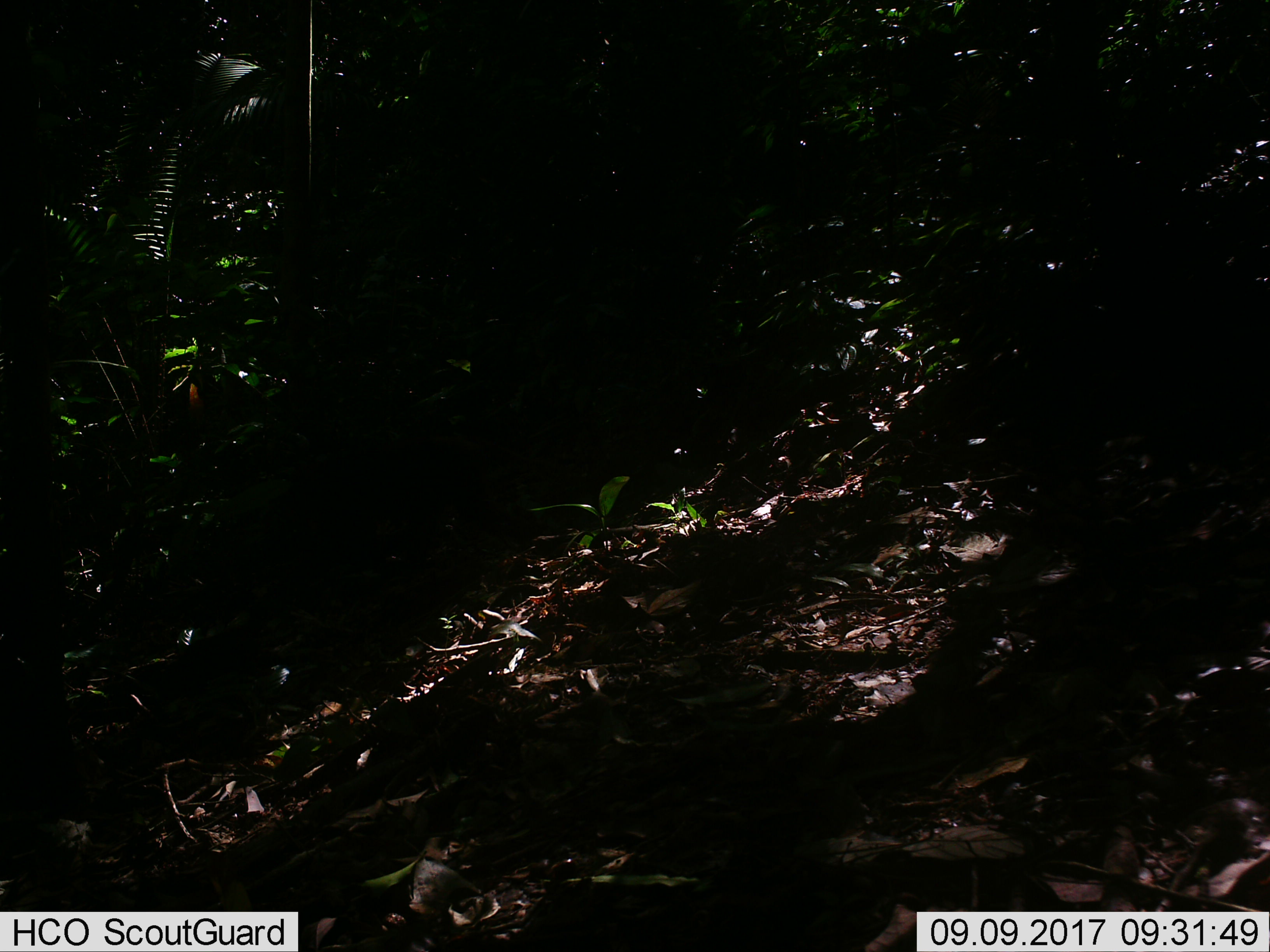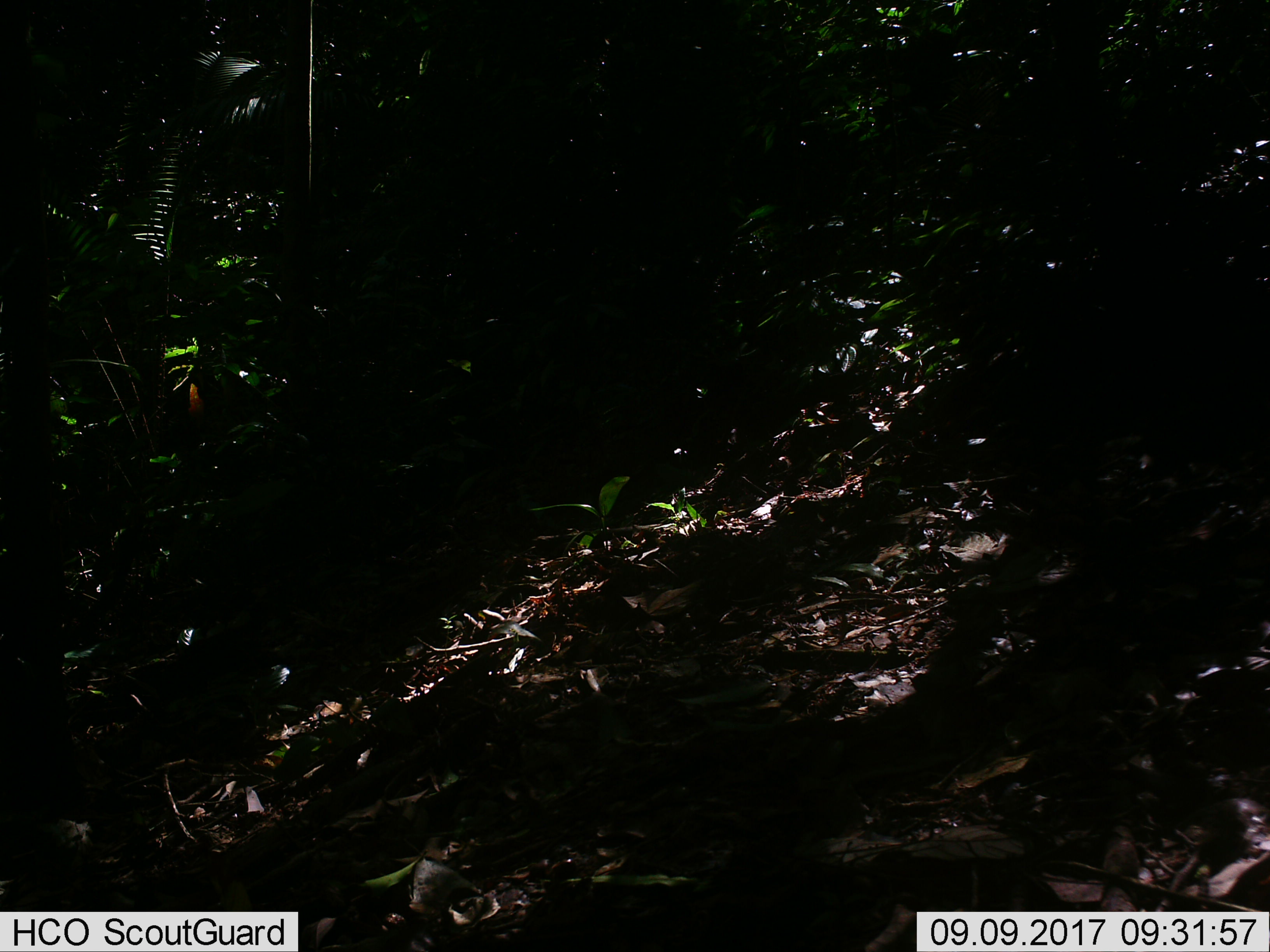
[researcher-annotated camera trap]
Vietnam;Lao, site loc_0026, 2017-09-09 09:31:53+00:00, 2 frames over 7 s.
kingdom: Animalia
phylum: Chordata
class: Mammalia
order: Primates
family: Cercopithecidae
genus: Macaca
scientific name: Macaca nemestrina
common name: pig-tailed macaque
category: pig tailed macaque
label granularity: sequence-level